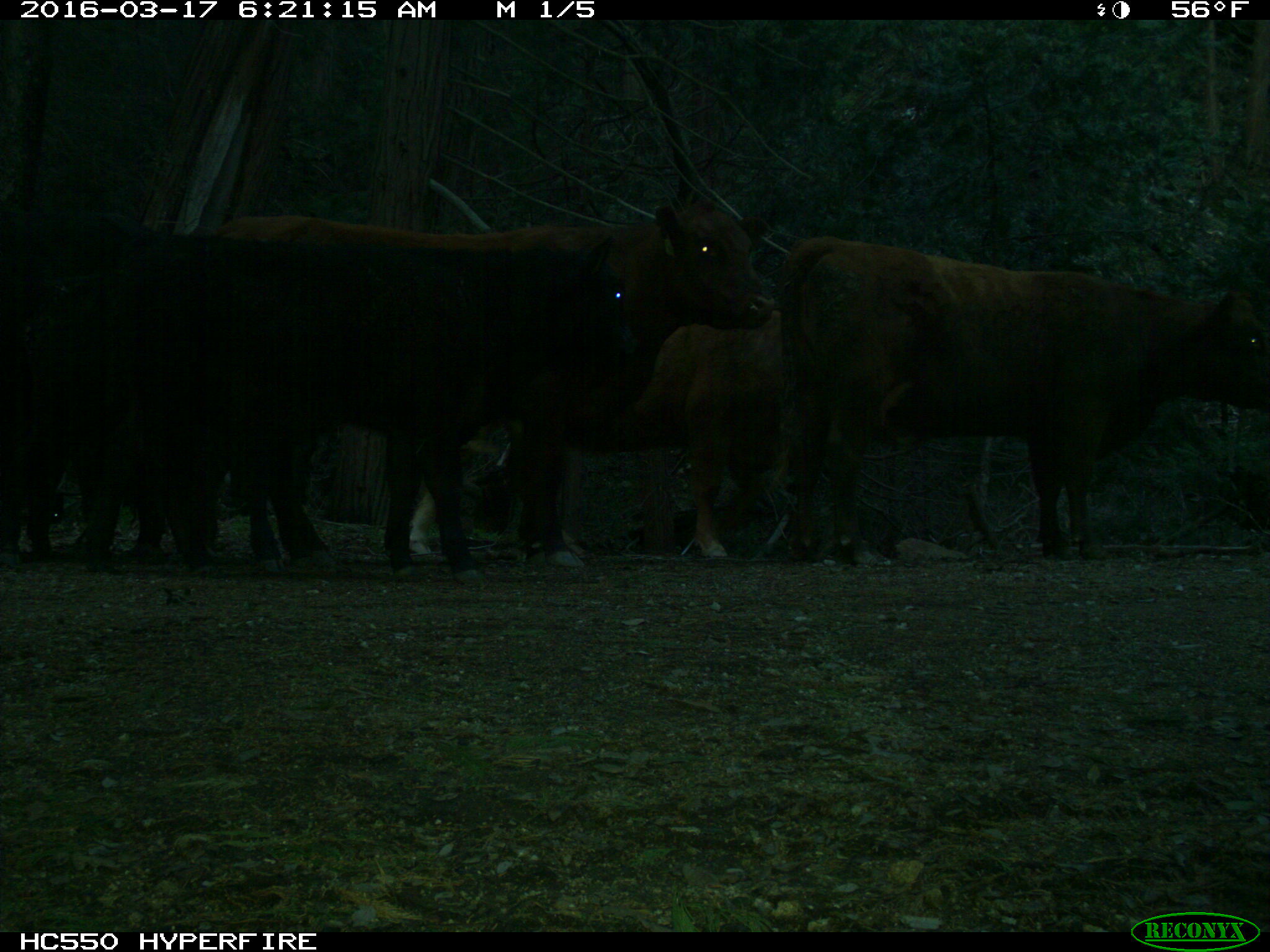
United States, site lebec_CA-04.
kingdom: Animalia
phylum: Chordata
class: Mammalia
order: Artiodactyla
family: Bovidae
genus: Bos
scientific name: Bos taurus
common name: domestic cow